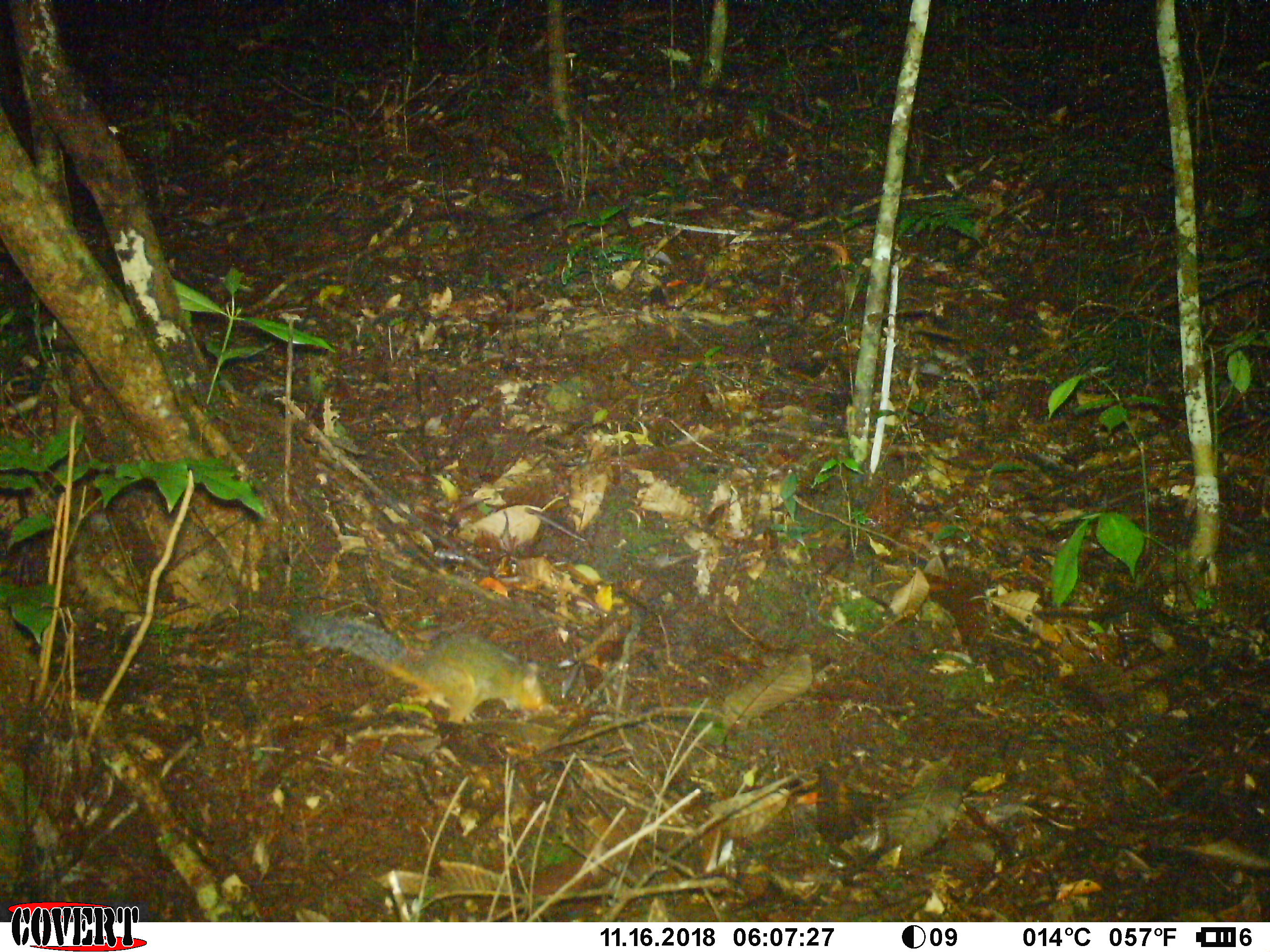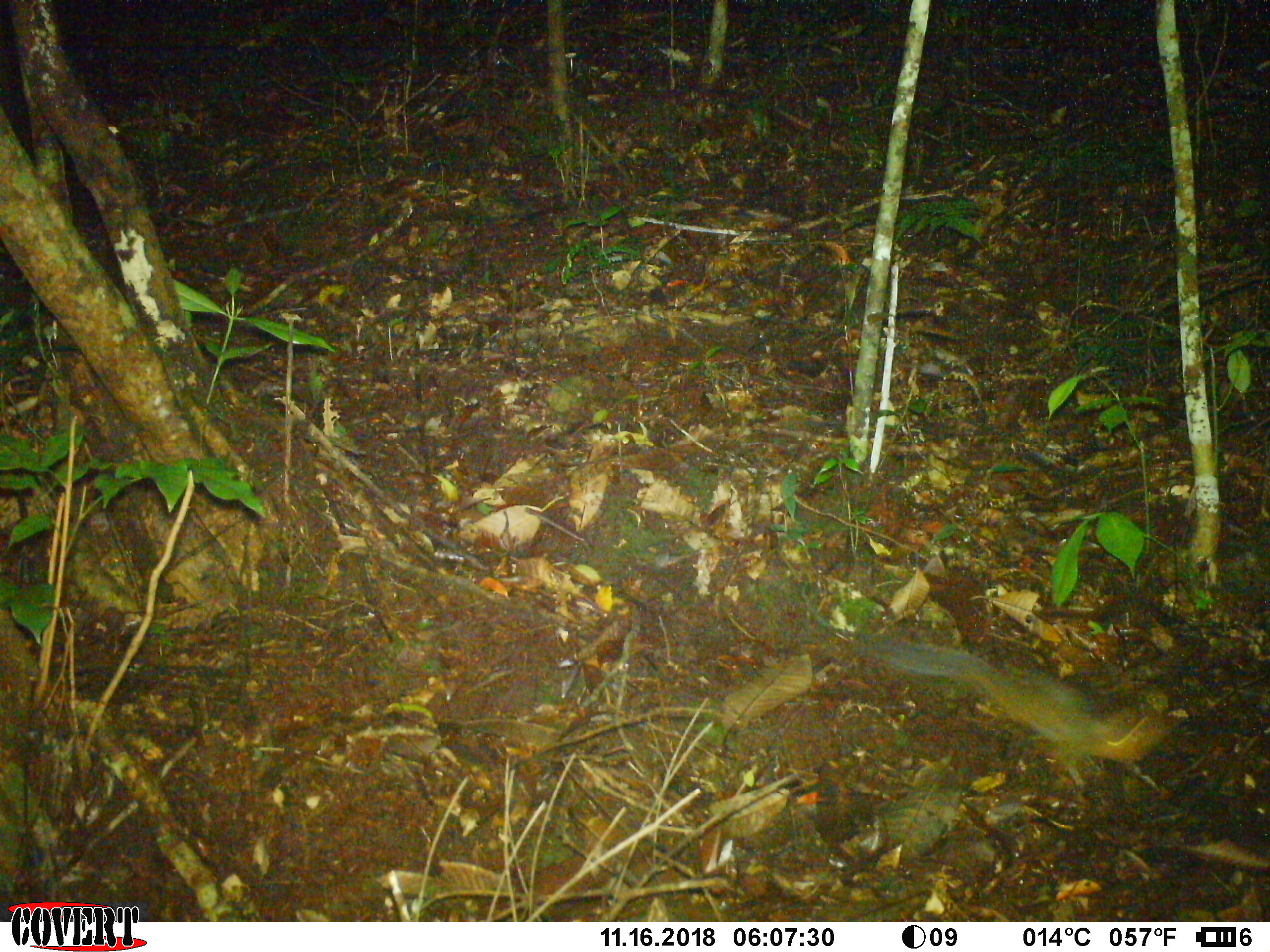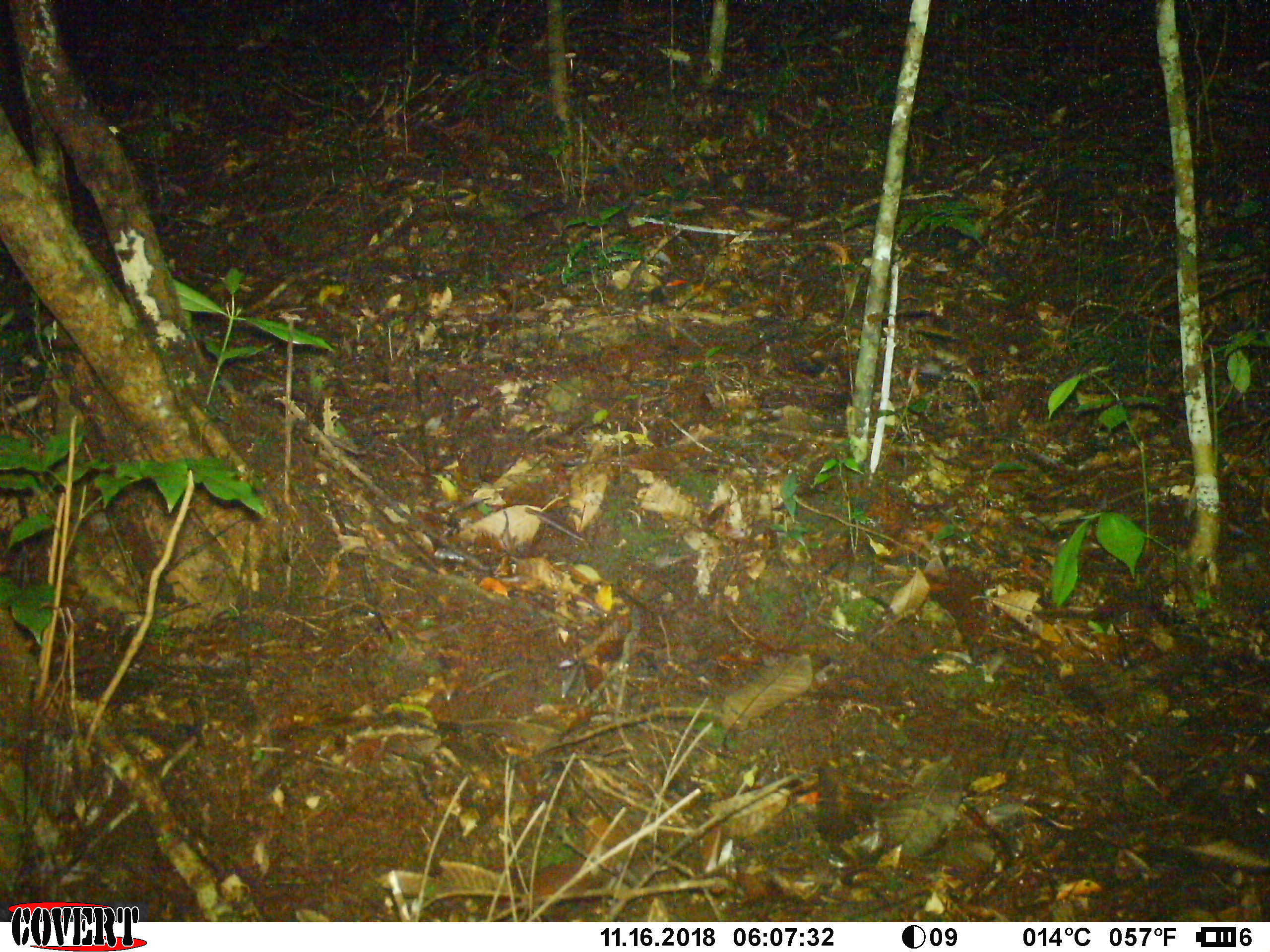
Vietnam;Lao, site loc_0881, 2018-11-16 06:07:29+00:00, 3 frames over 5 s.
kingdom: Animalia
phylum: Chordata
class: Mammalia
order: Rodentia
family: Sciuridae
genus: Dremomys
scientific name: Dremomys rufigenis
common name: red-cheeked squirrel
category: red cheeked squirrel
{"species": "red cheeked squirrel (red-cheeked squirrel) (Dremomys rufigenis)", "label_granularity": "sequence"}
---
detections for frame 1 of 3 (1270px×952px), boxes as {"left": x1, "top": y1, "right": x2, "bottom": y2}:
red cheeked squirrel: {"left": 287, "top": 606, "right": 547, "bottom": 723}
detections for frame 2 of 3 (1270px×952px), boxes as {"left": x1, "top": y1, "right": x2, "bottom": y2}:
red cheeked squirrel: {"left": 852, "top": 630, "right": 1166, "bottom": 787}